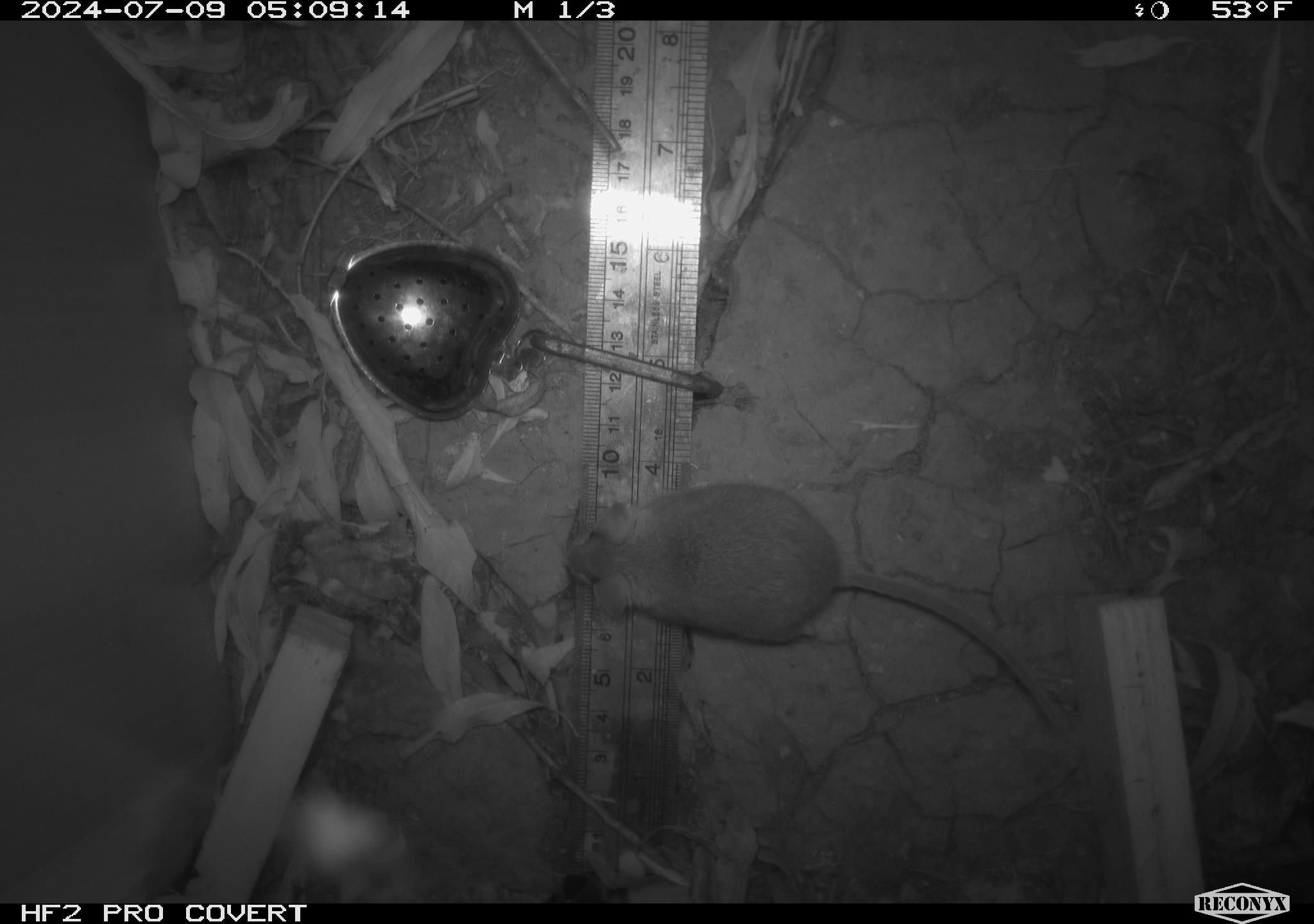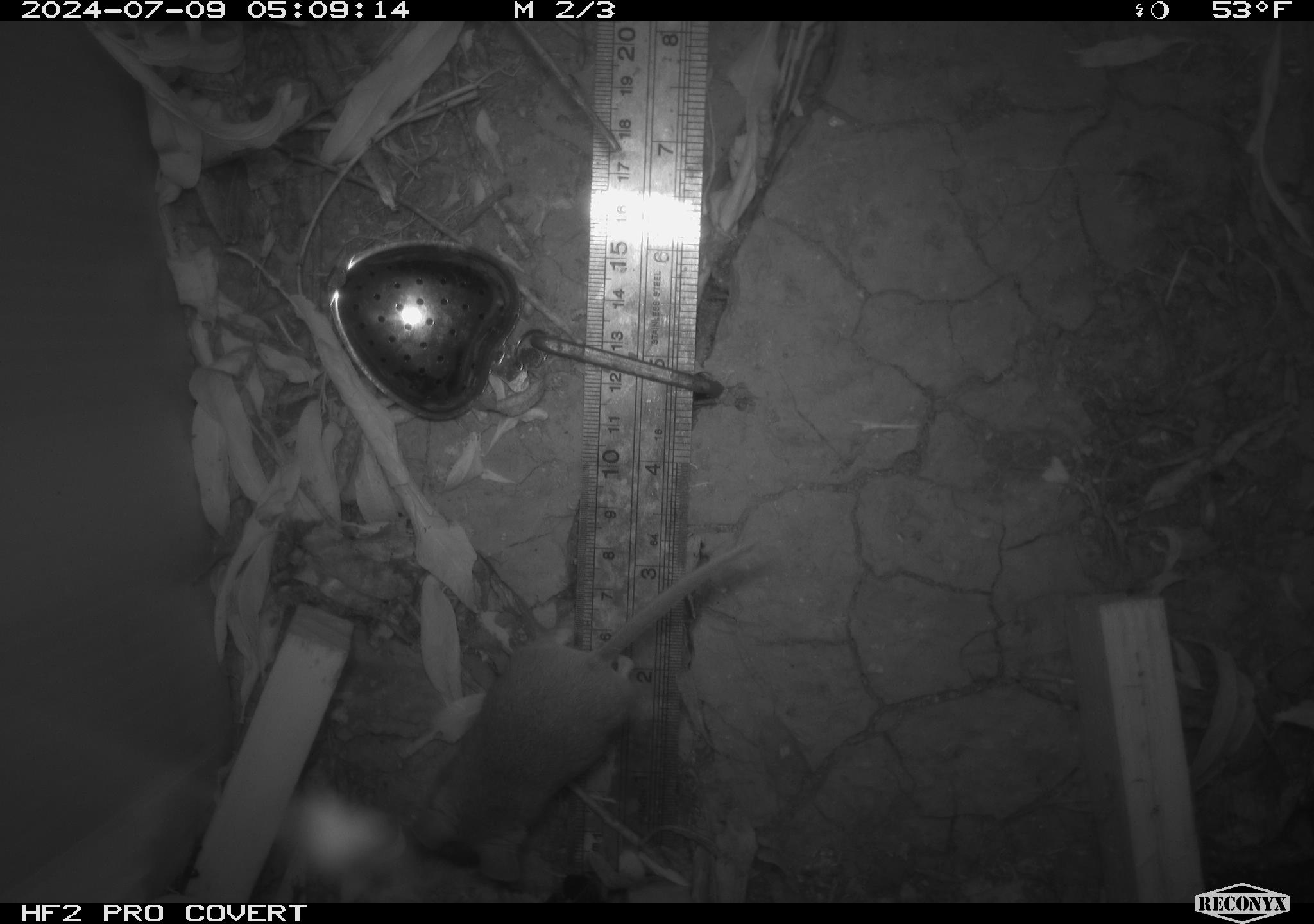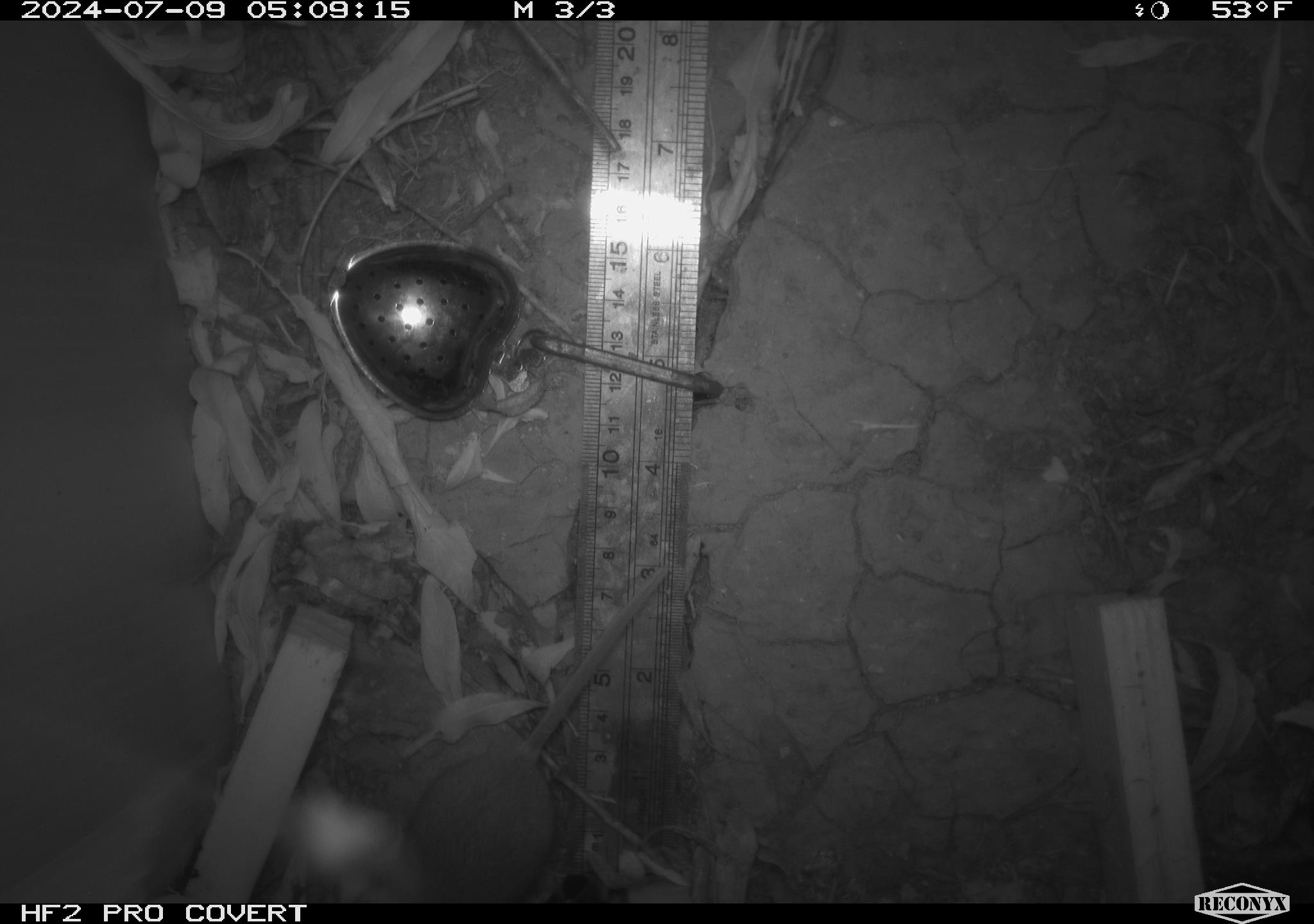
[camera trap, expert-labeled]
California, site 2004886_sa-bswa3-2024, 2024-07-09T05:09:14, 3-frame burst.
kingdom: Animalia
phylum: Chordata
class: Mammalia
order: Rodentia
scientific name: Rodentia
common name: mouse species